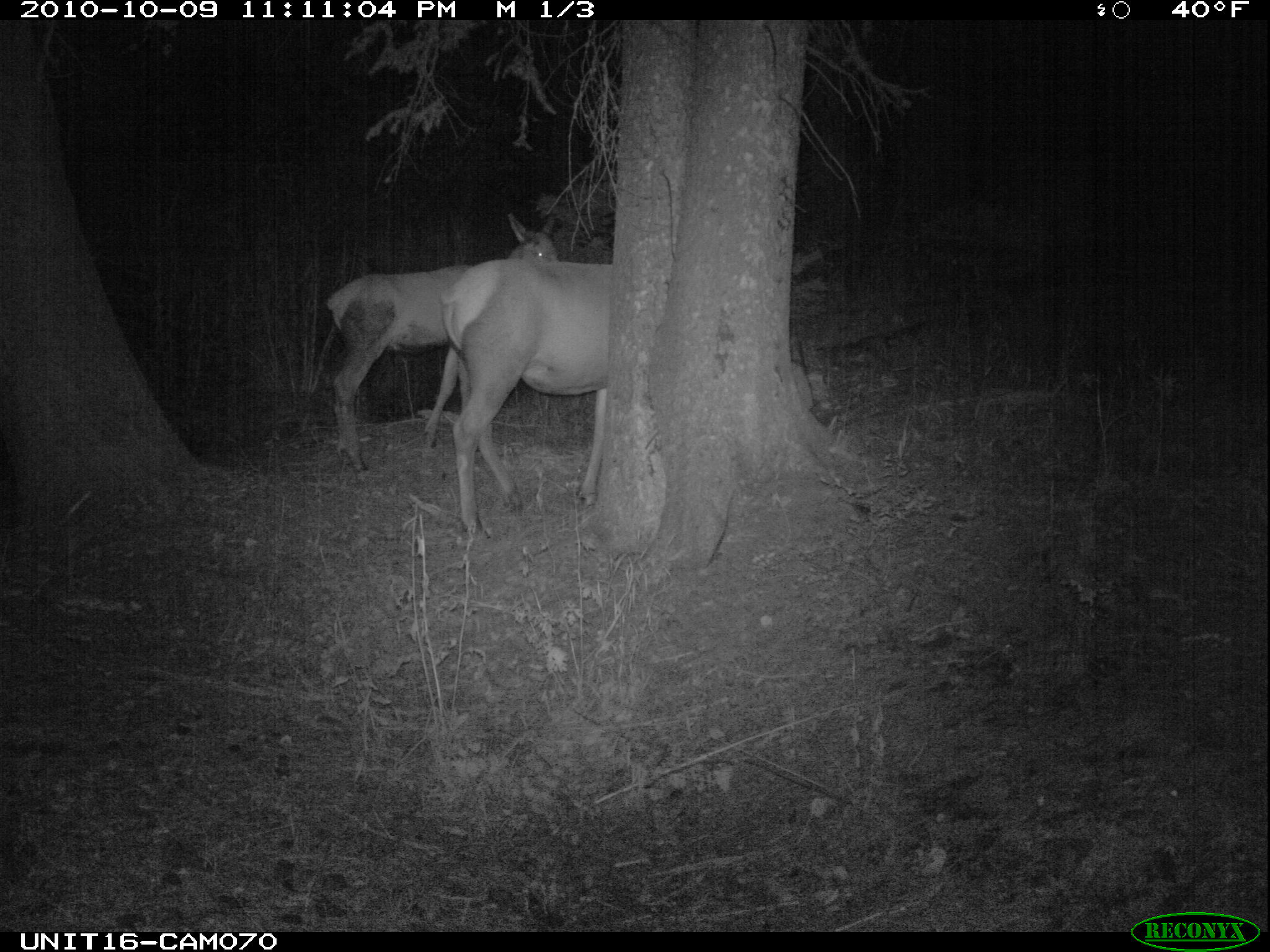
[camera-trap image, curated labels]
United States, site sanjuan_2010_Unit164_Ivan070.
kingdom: Animalia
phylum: Chordata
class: Mammalia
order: Artiodactyla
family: Cervidae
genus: Cervus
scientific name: Cervus elaphus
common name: red deer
Cervus elaphus (red deer).